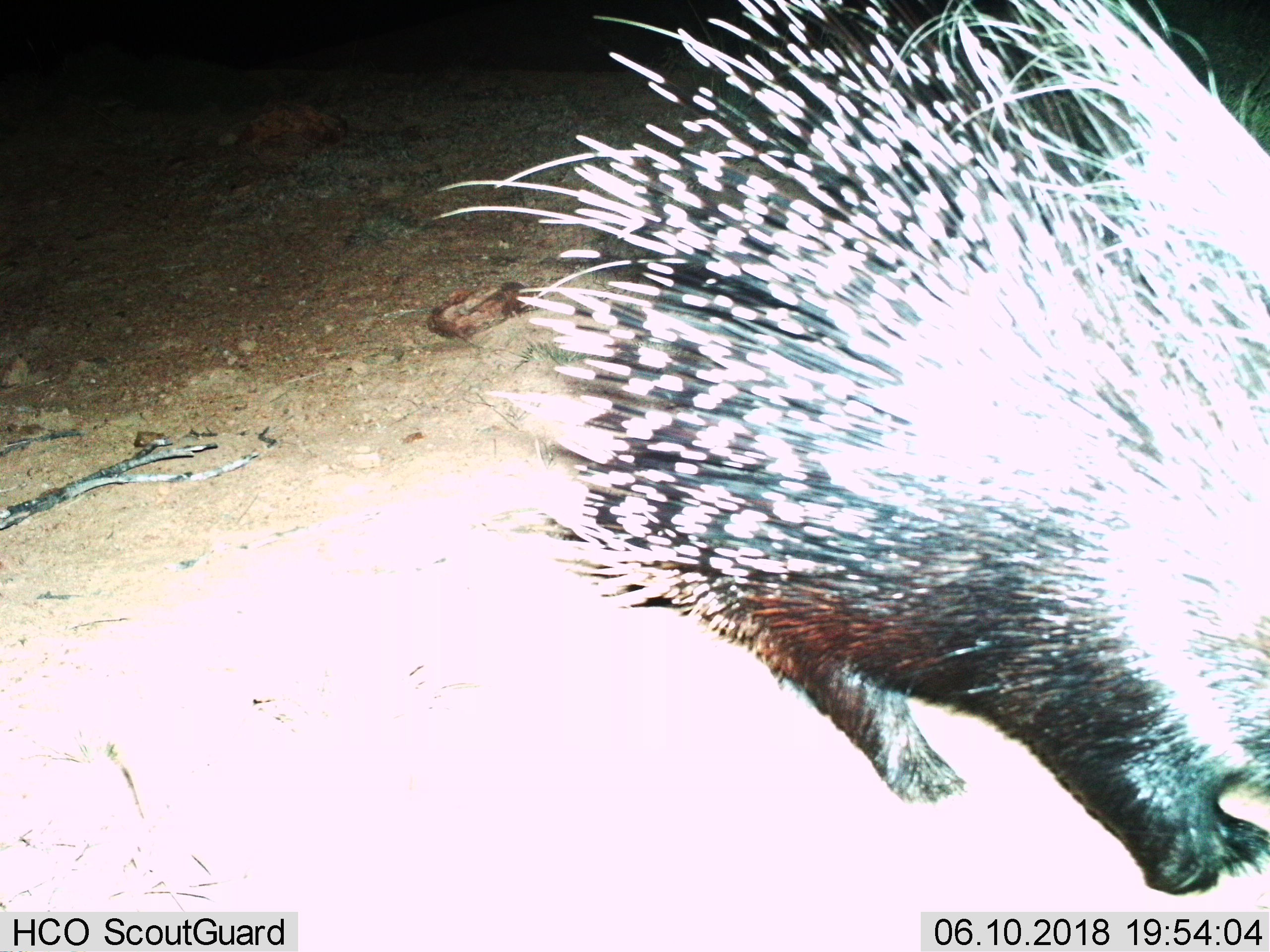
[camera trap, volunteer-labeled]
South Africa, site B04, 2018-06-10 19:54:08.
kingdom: Animalia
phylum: Chordata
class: Mammalia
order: Rodentia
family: Hystricidae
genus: Hystrix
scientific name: Hystrix africaeaustralis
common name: cape porcupine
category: porcupine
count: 1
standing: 50%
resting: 0%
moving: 38%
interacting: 0%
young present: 0%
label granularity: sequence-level